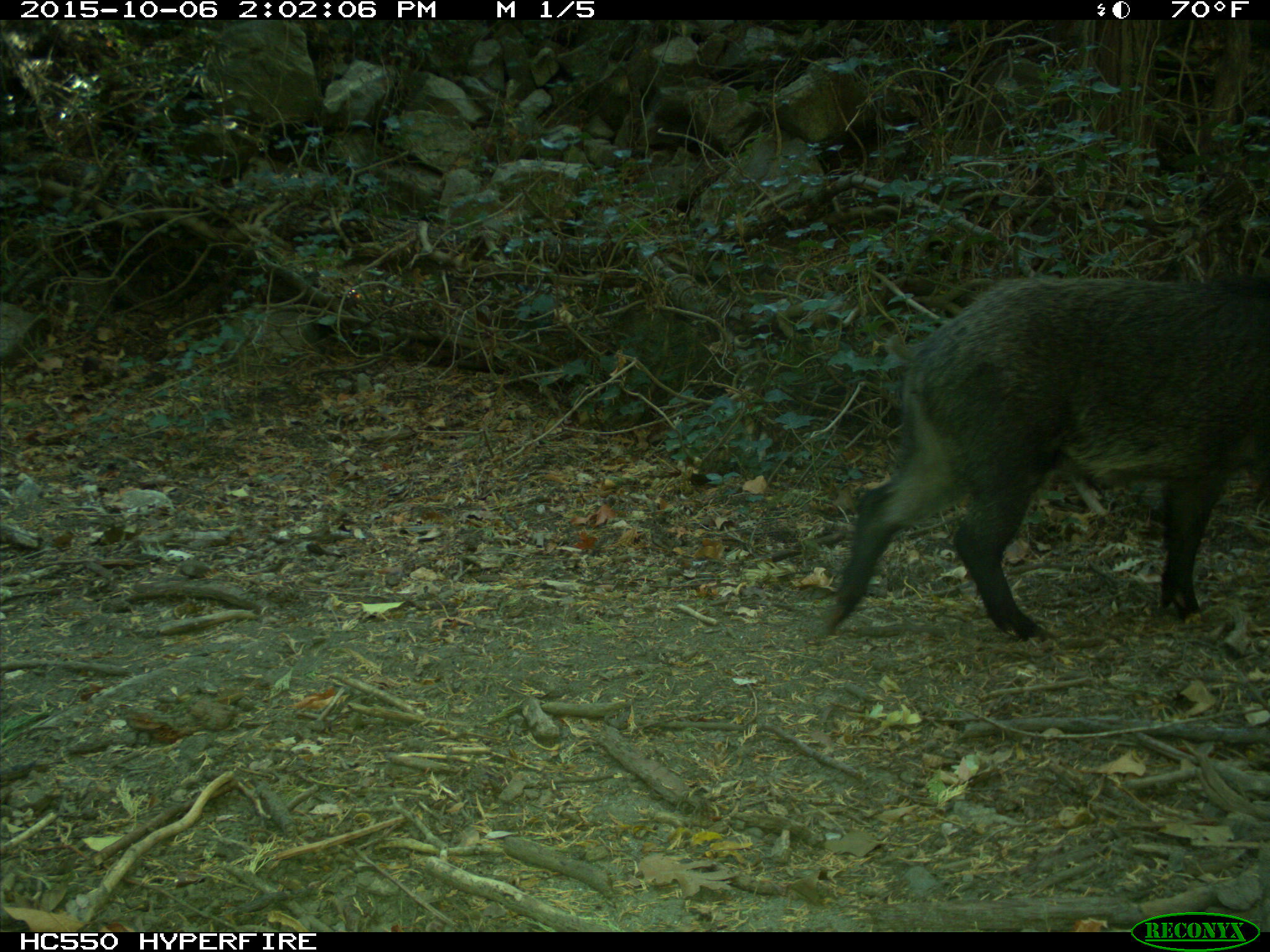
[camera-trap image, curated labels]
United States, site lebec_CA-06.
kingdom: Animalia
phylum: Chordata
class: Mammalia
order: Artiodactyla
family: Suidae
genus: Sus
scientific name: Sus scrofa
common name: wild boar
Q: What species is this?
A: Sus scrofa (wild boar).